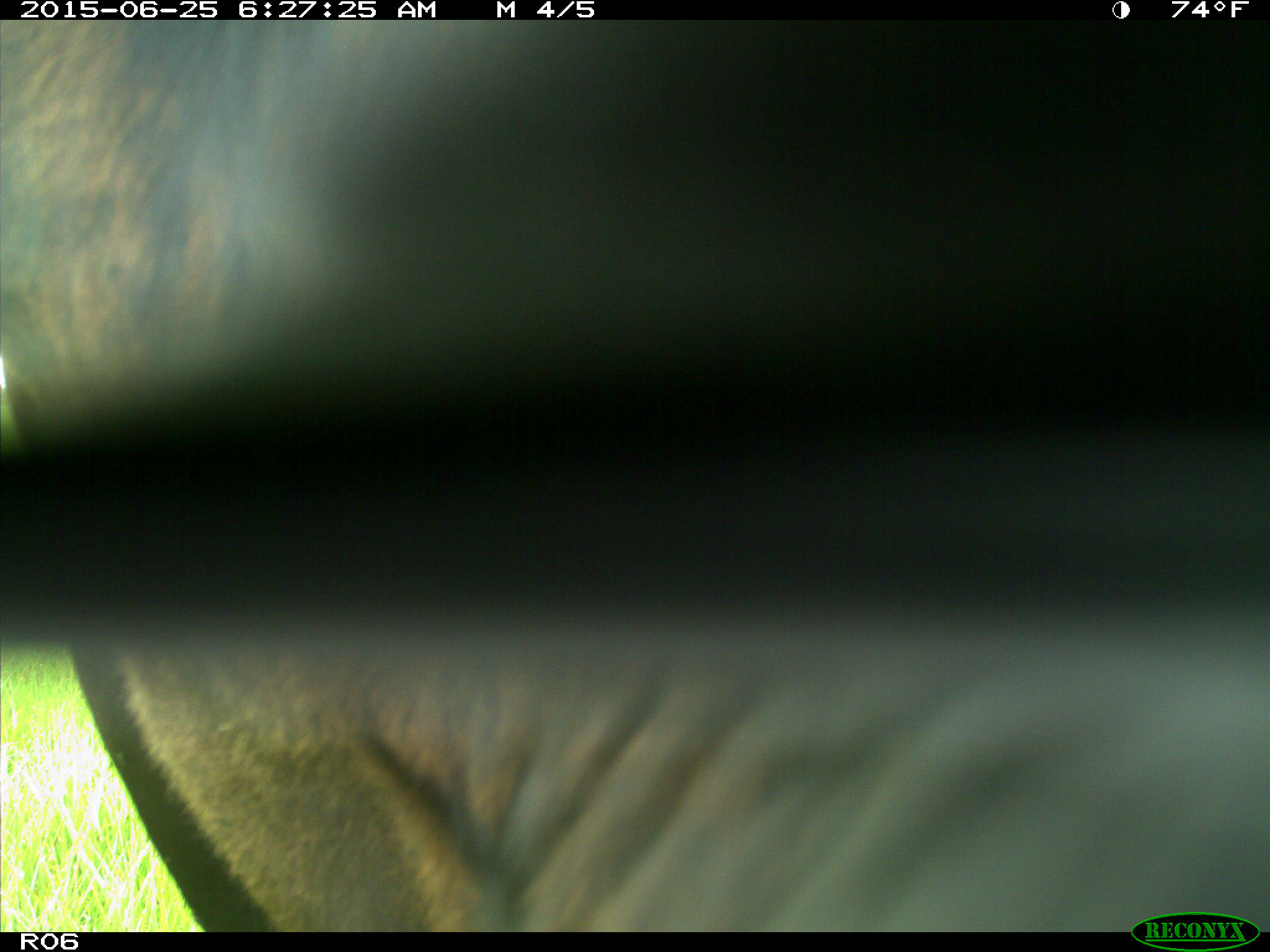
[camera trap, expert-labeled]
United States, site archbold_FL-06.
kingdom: Animalia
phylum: Chordata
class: Mammalia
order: Artiodactyla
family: Bovidae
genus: Bos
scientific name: Bos taurus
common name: domestic cow